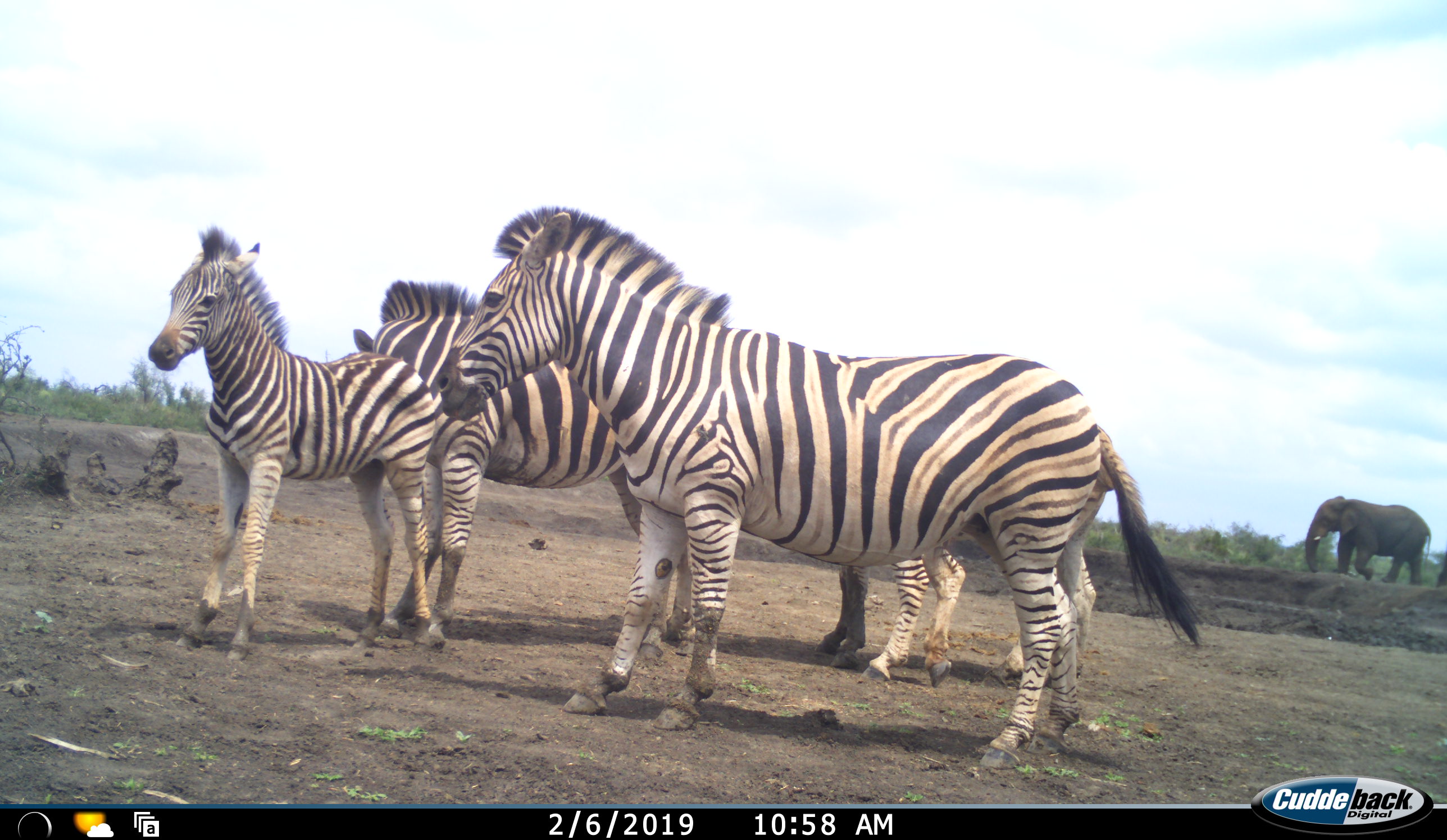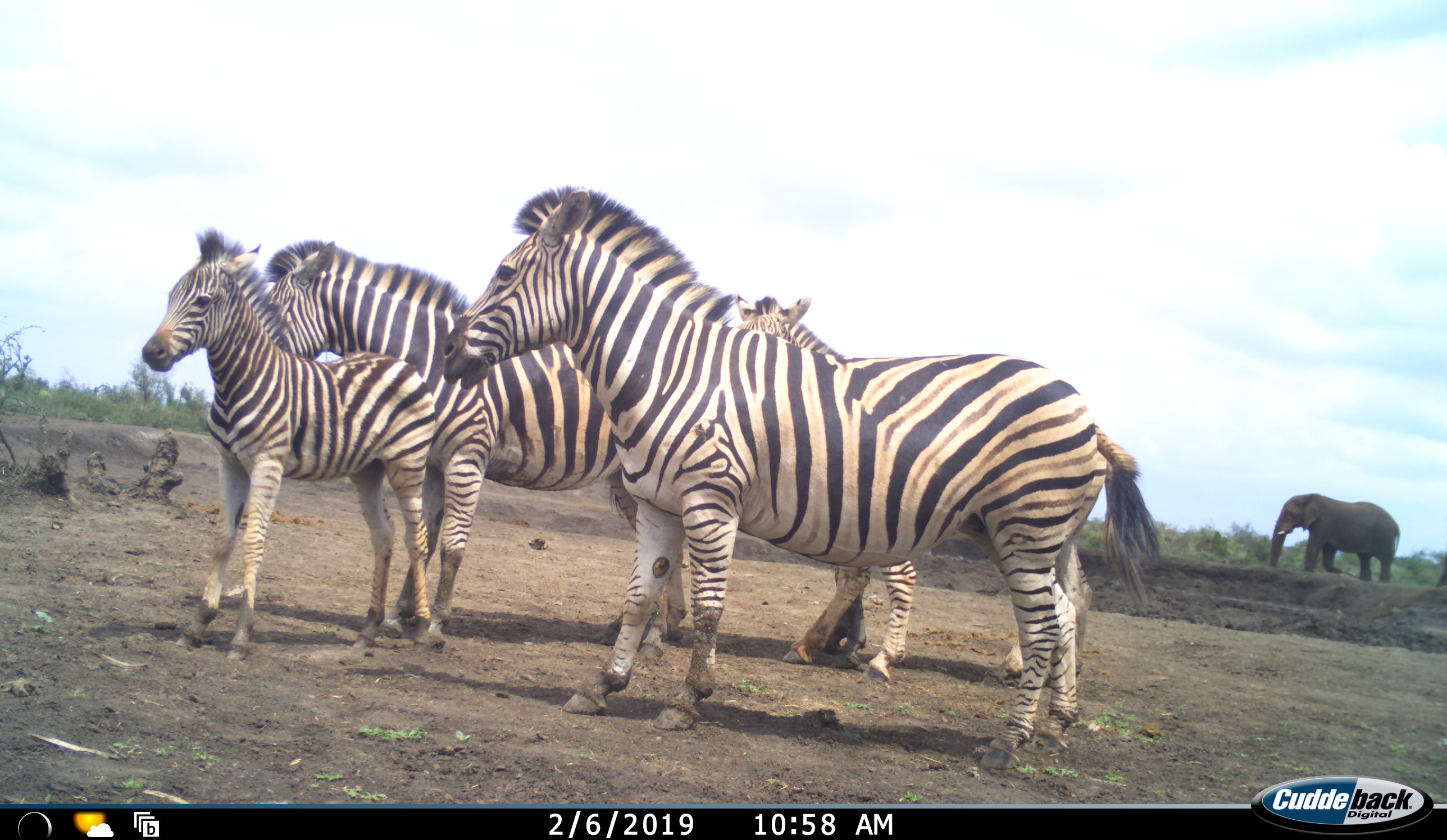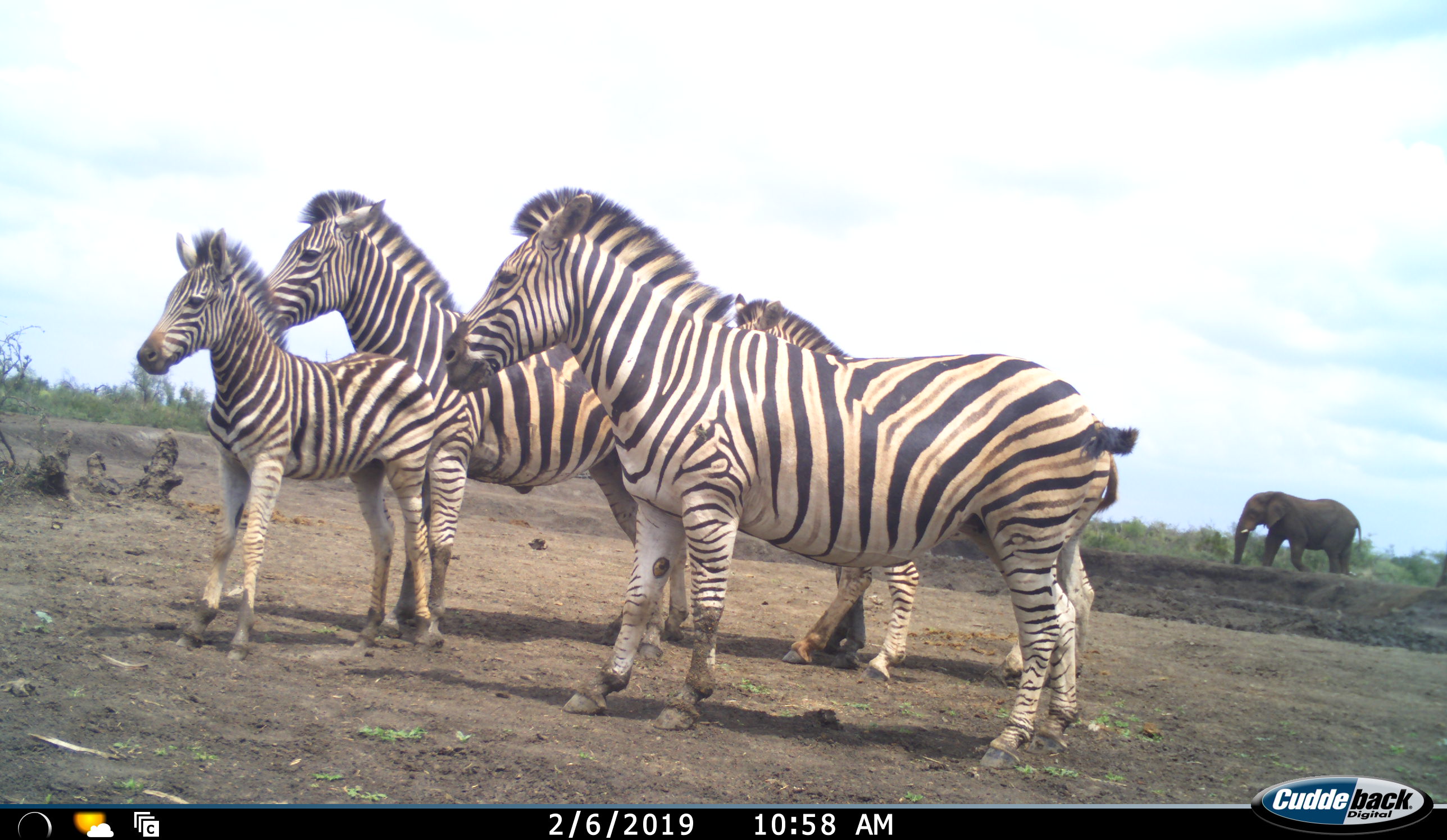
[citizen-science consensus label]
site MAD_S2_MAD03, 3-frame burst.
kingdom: Animalia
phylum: Chordata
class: Mammalia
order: Proboscidea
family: Elephantidae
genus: Loxodonta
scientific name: Loxodonta africana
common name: african bush elephant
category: elephant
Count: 1.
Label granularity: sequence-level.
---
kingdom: Animalia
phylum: Chordata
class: Mammalia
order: Perissodactyla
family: Equidae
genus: Equus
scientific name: Equus quagga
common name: plains zebra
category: zebraplains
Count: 4.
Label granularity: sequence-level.